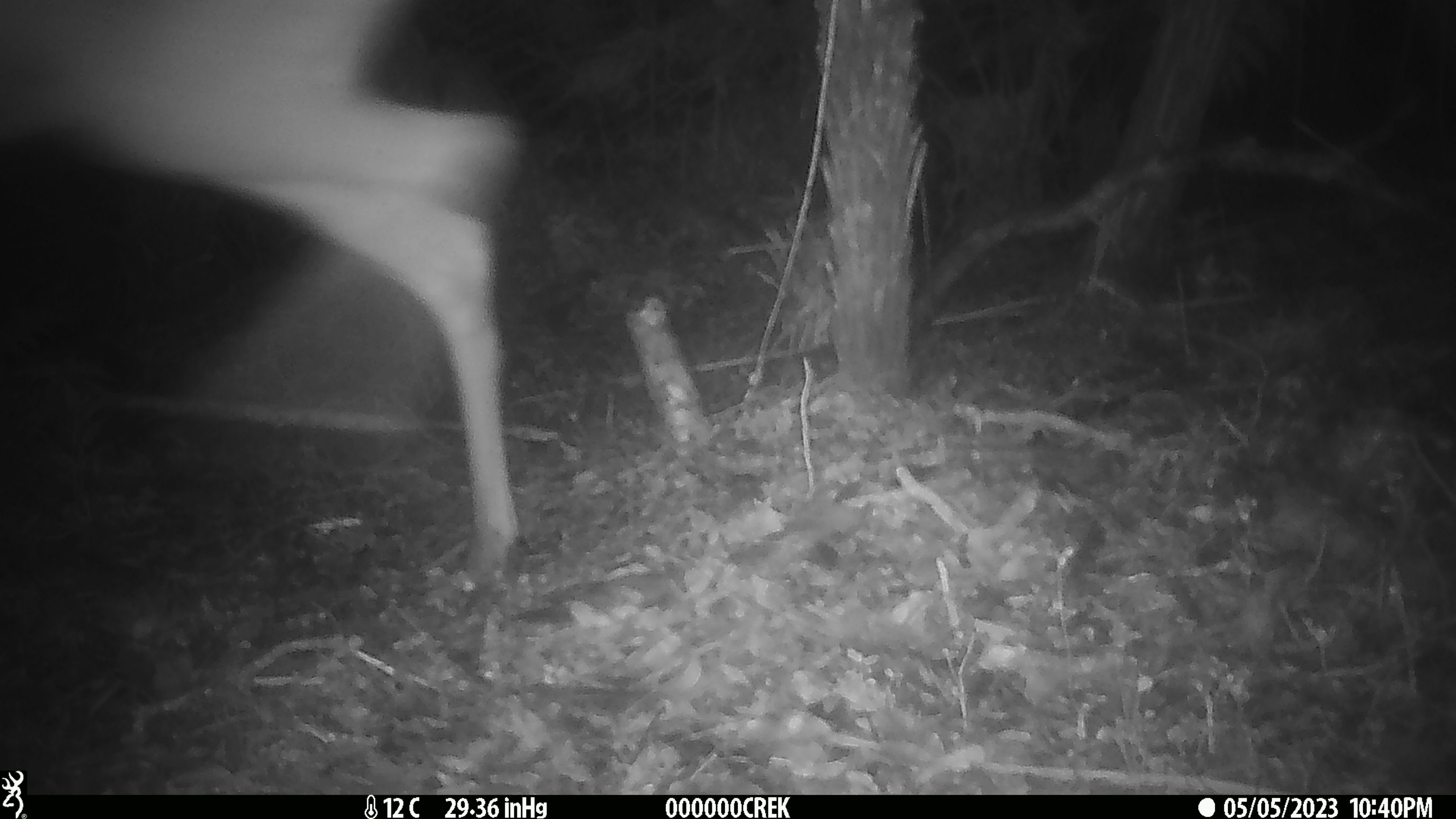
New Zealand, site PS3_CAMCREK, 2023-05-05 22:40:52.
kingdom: Animalia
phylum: Chordata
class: Mammalia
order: Artiodactyla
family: Cervidae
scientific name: Cervidae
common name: deer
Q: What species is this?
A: Deer (Cervidae).